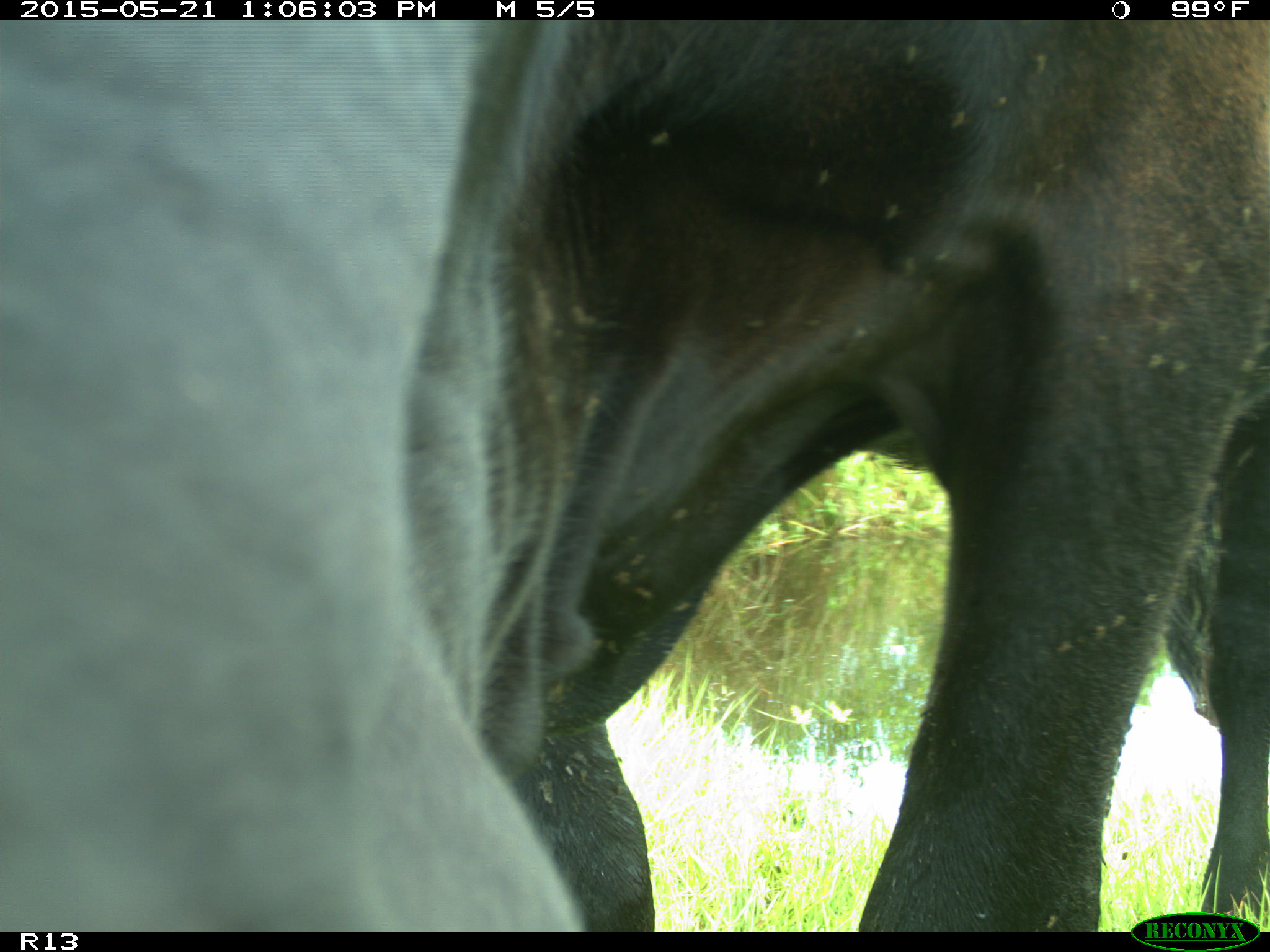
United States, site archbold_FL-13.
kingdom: Animalia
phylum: Chordata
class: Mammalia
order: Artiodactyla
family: Bovidae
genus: Bos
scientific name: Bos taurus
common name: domestic cow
Bos taurus (domestic cow).